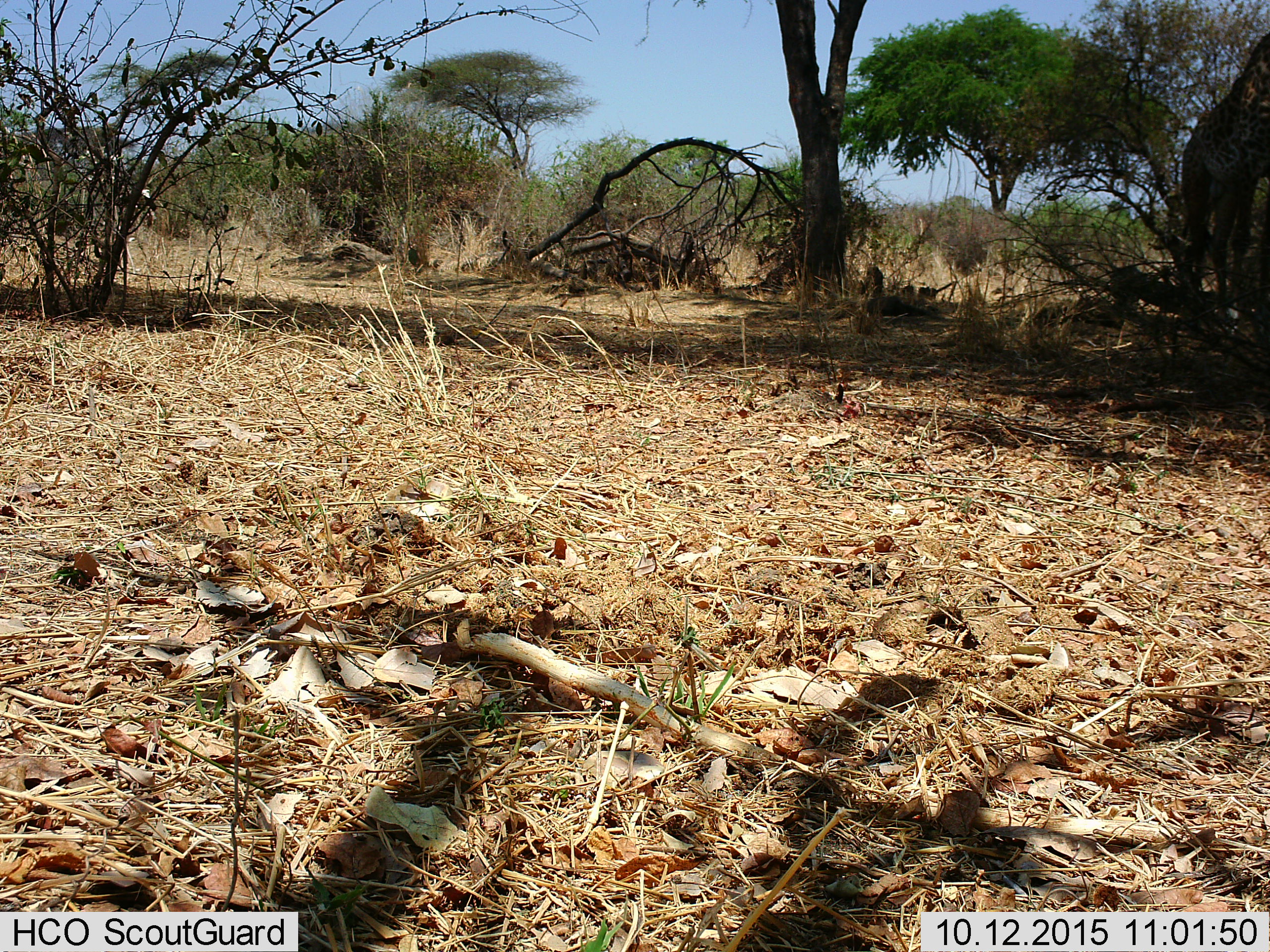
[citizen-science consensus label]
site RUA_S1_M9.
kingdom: Animalia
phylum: Chordata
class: Mammalia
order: Artiodactyla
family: Giraffidae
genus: Giraffa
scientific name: Giraffa camelopardalis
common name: giraffe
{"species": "giraffe (Giraffa camelopardalis)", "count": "1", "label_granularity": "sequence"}